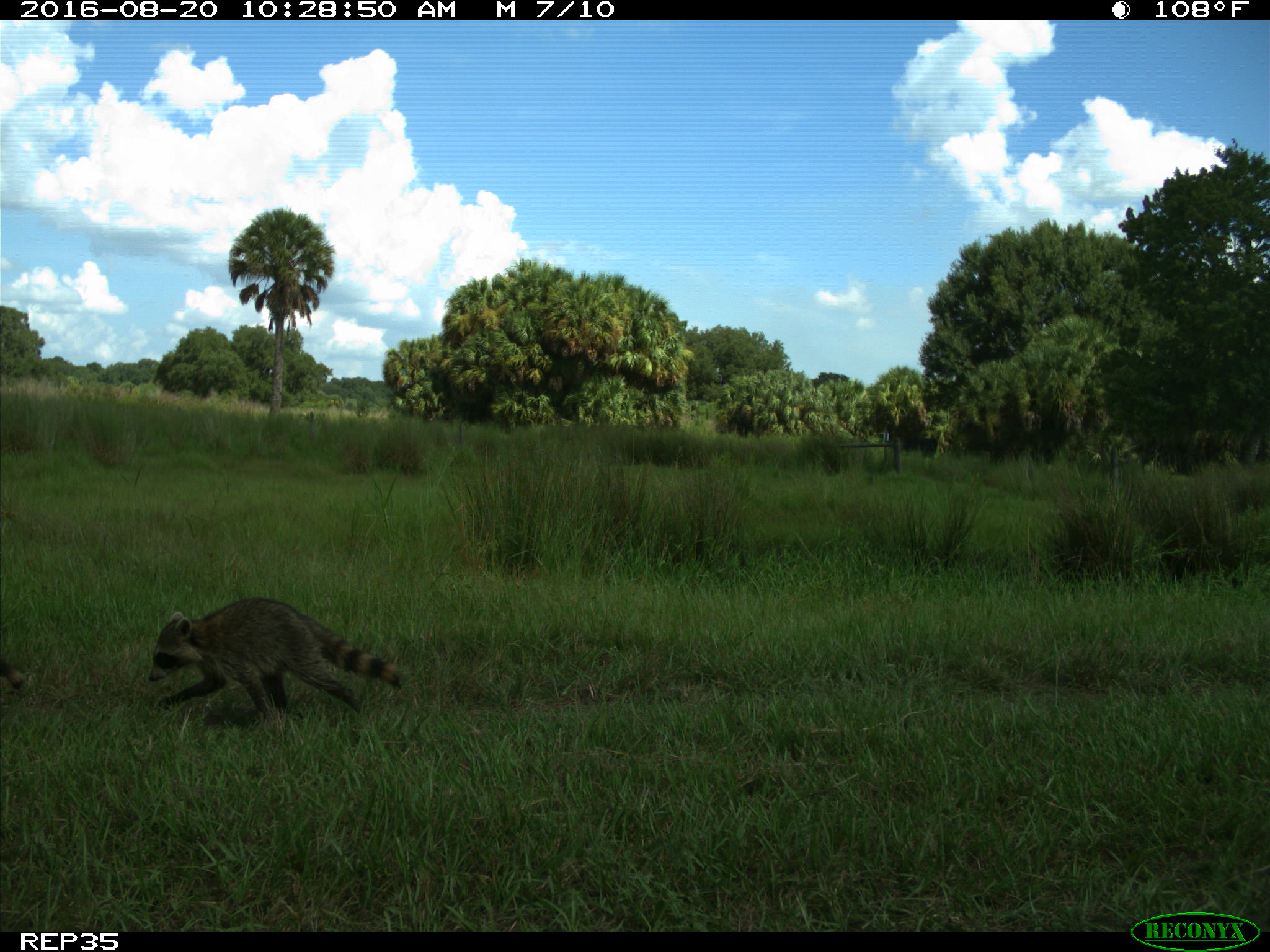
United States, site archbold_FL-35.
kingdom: Animalia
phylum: Chordata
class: Mammalia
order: Carnivora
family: Procyonidae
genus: Procyon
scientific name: Procyon lotor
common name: common raccoon